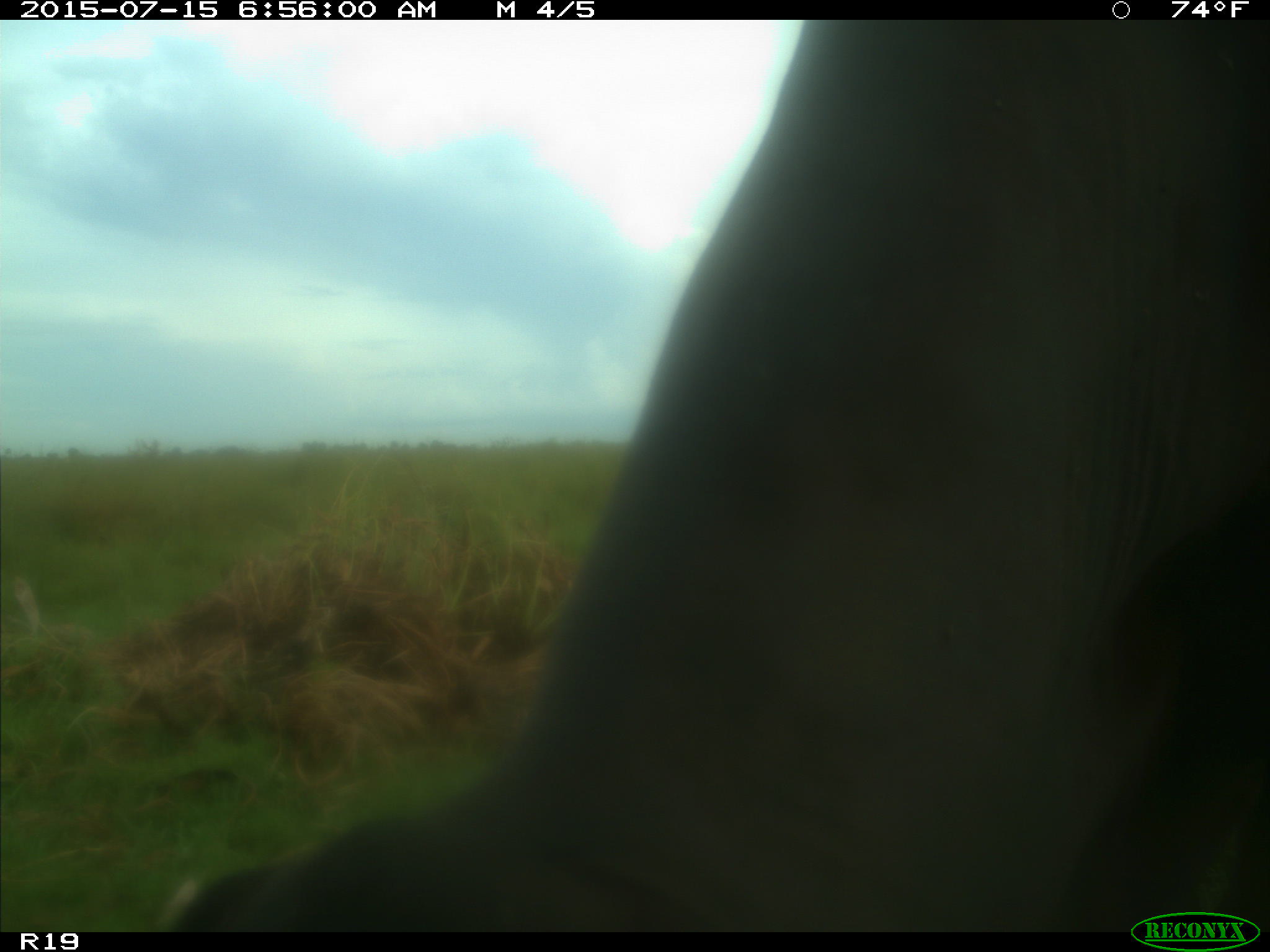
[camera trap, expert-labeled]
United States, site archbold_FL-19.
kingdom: Animalia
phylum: Chordata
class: Mammalia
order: Artiodactyla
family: Bovidae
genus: Bos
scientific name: Bos taurus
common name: domestic cow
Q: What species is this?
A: Bos taurus (domestic cow).